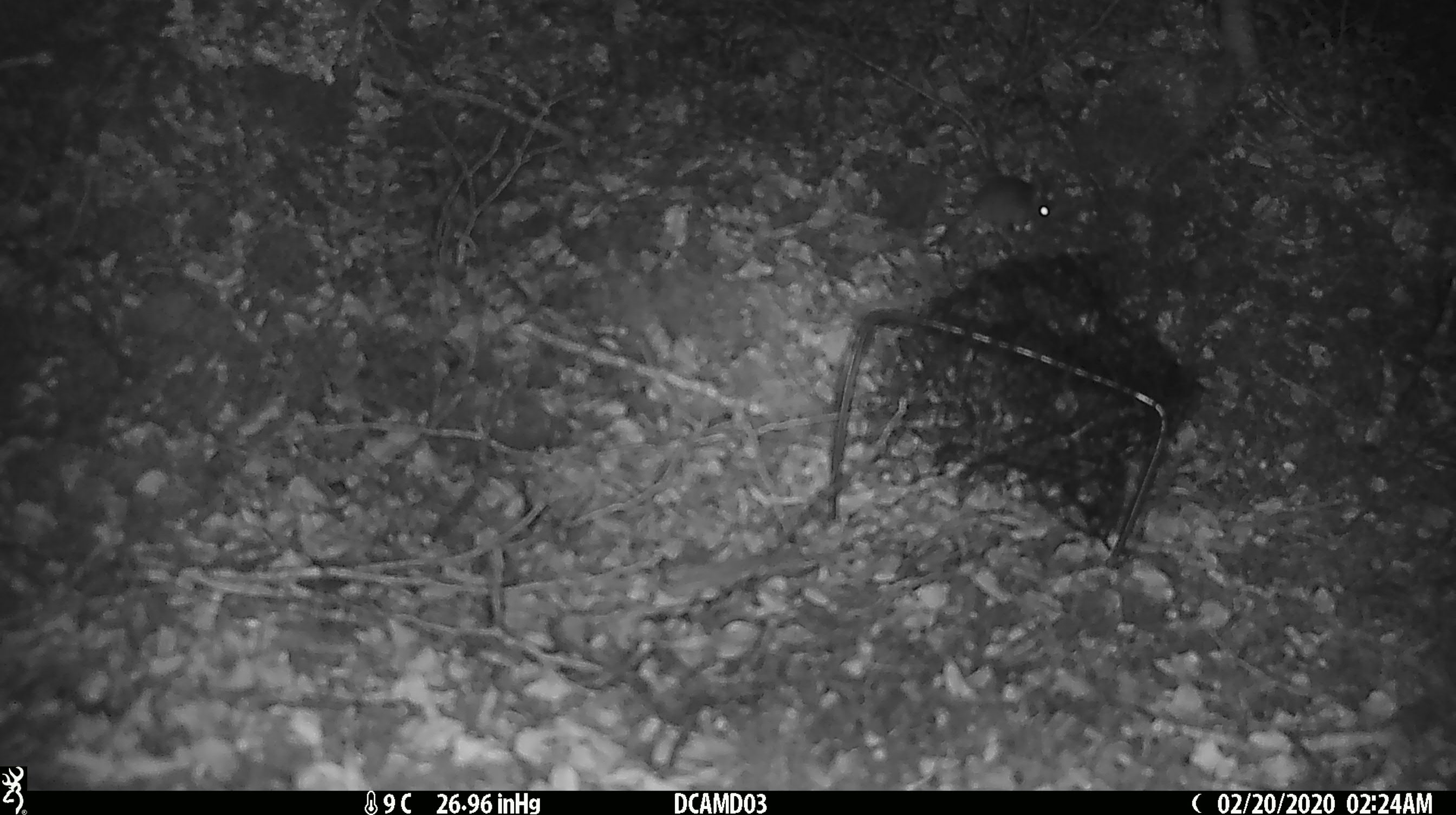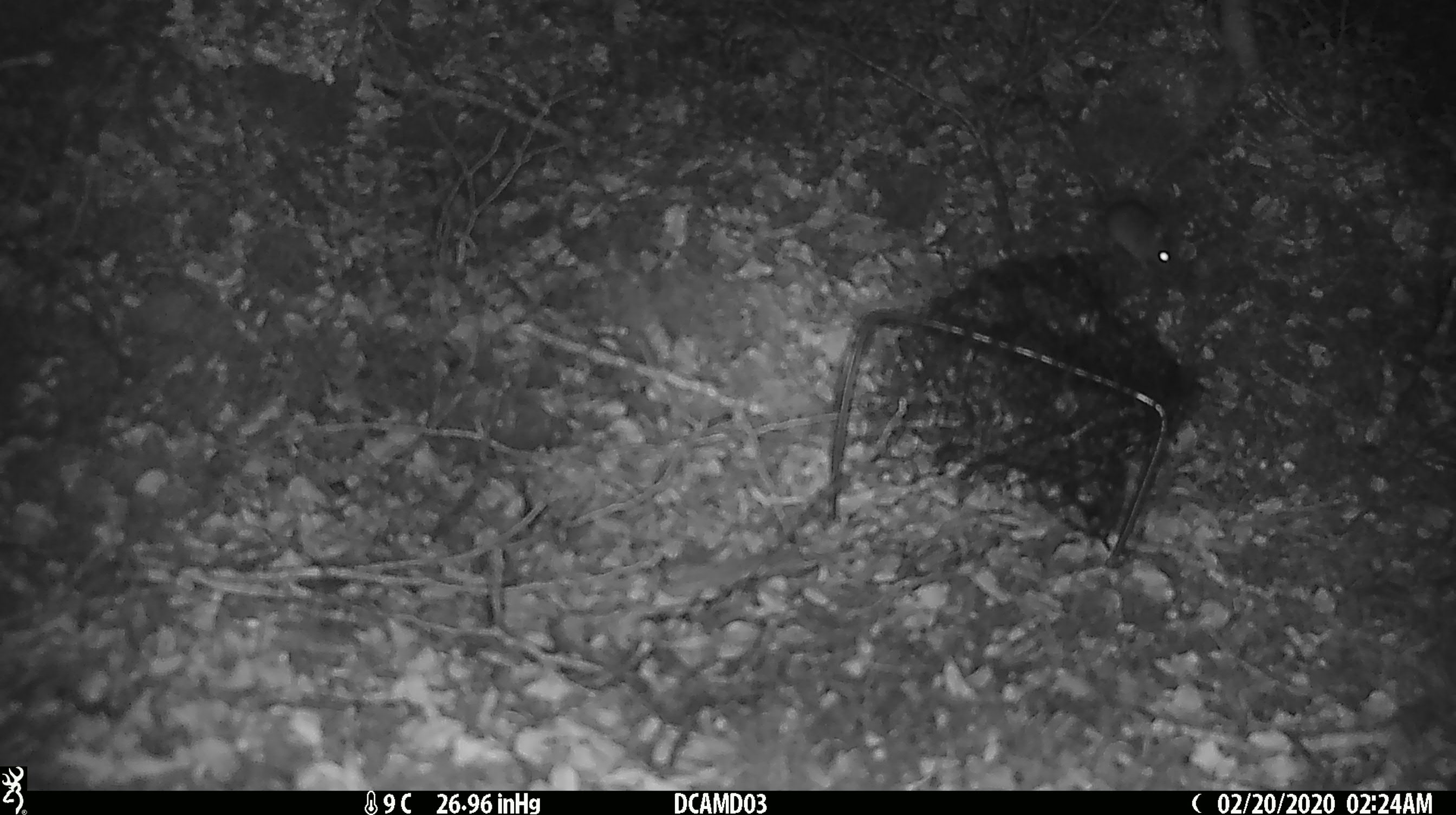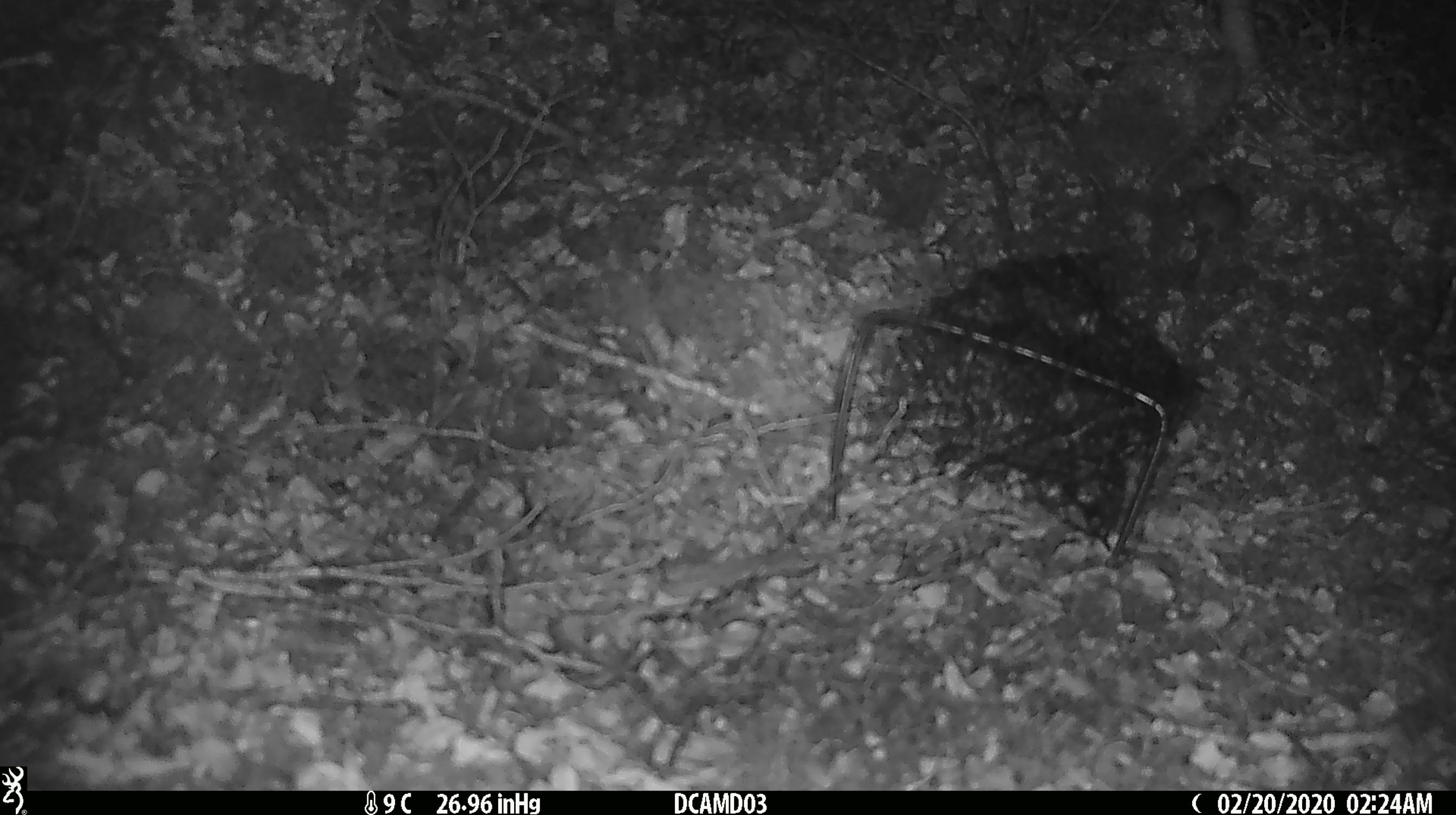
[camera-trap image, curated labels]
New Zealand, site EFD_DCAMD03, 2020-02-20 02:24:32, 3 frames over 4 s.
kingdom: Animalia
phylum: Chordata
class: Mammalia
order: Rodentia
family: Muridae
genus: Mus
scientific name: Mus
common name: mouse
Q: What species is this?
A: Mouse (Mus).